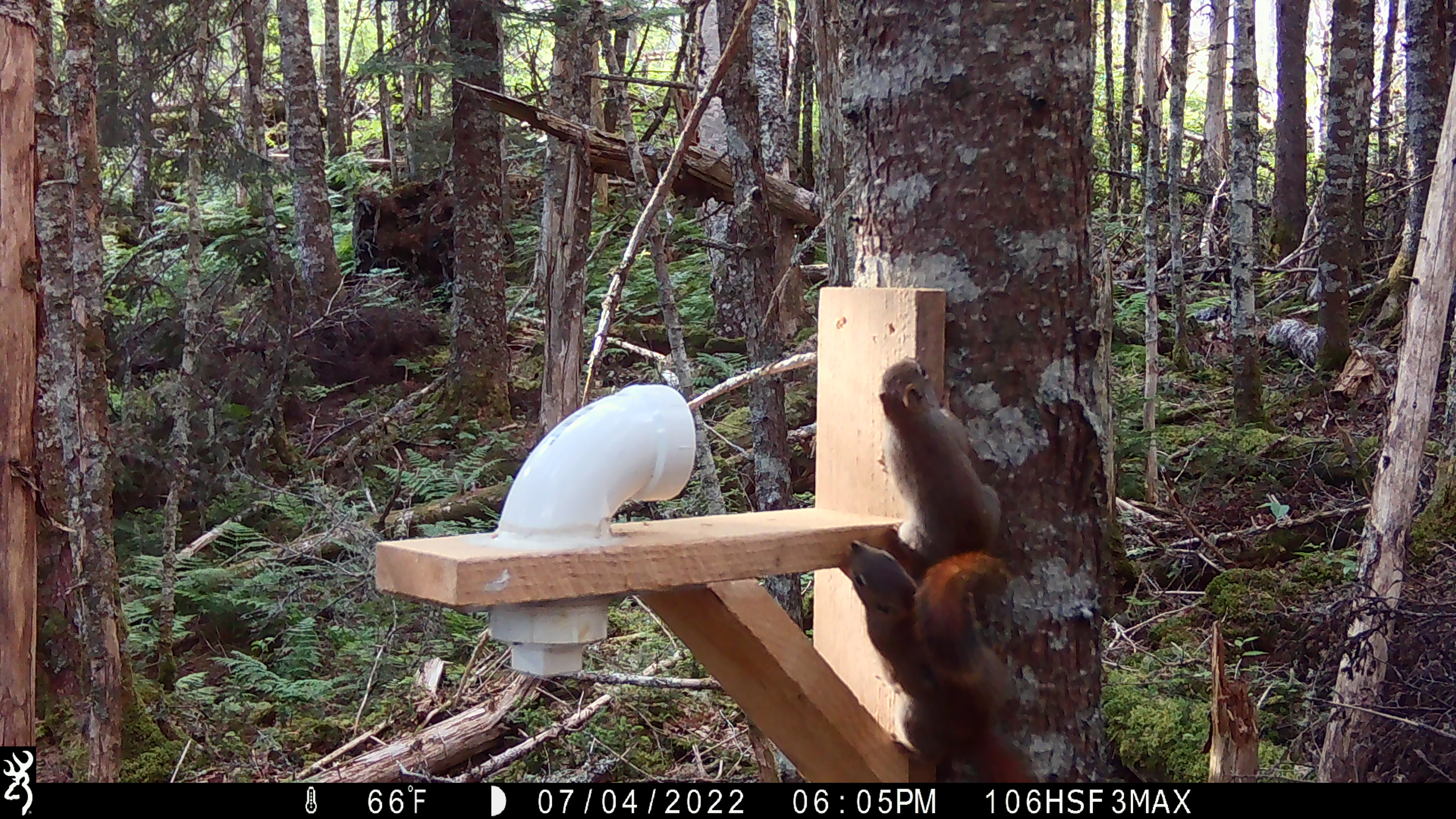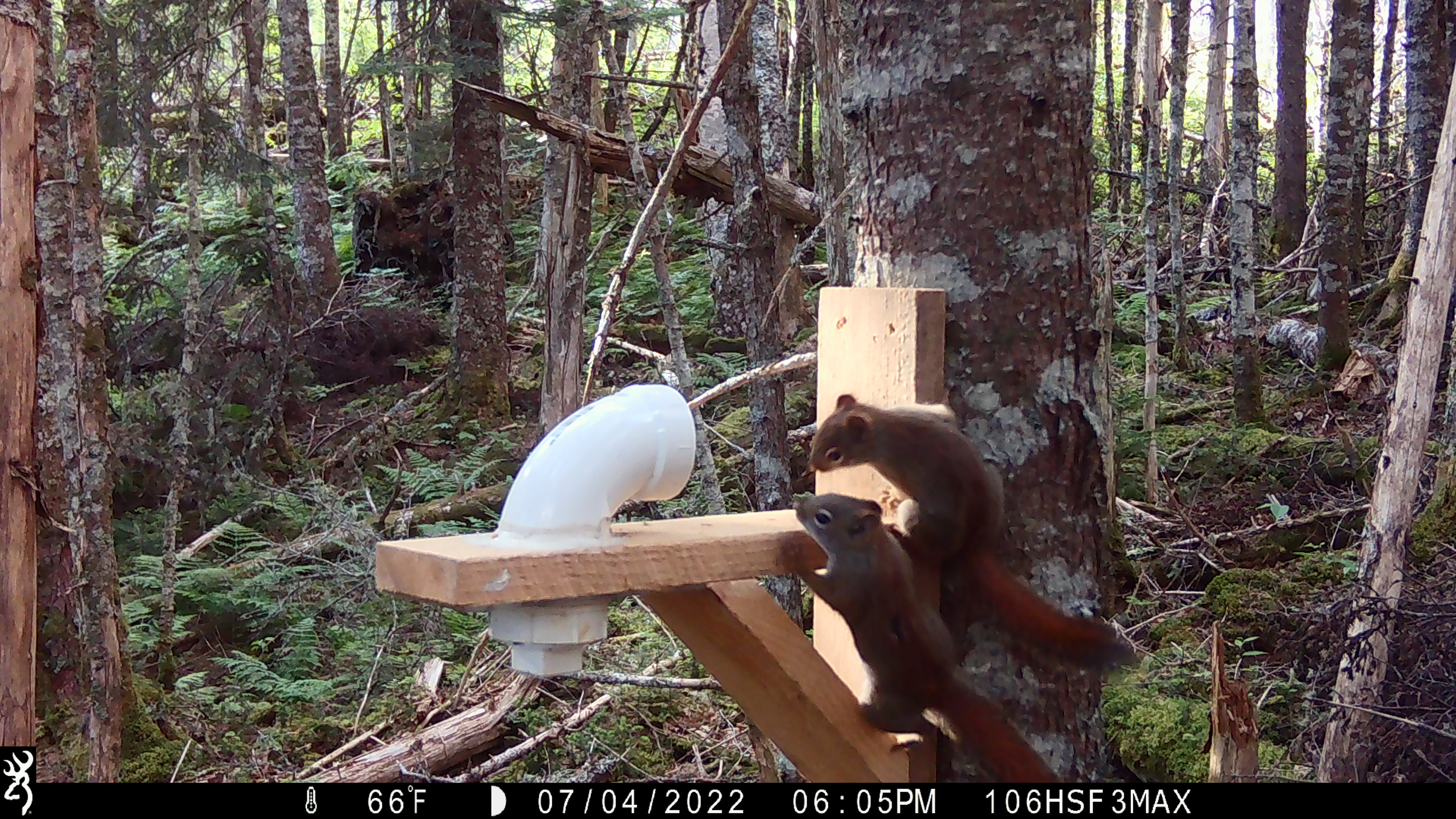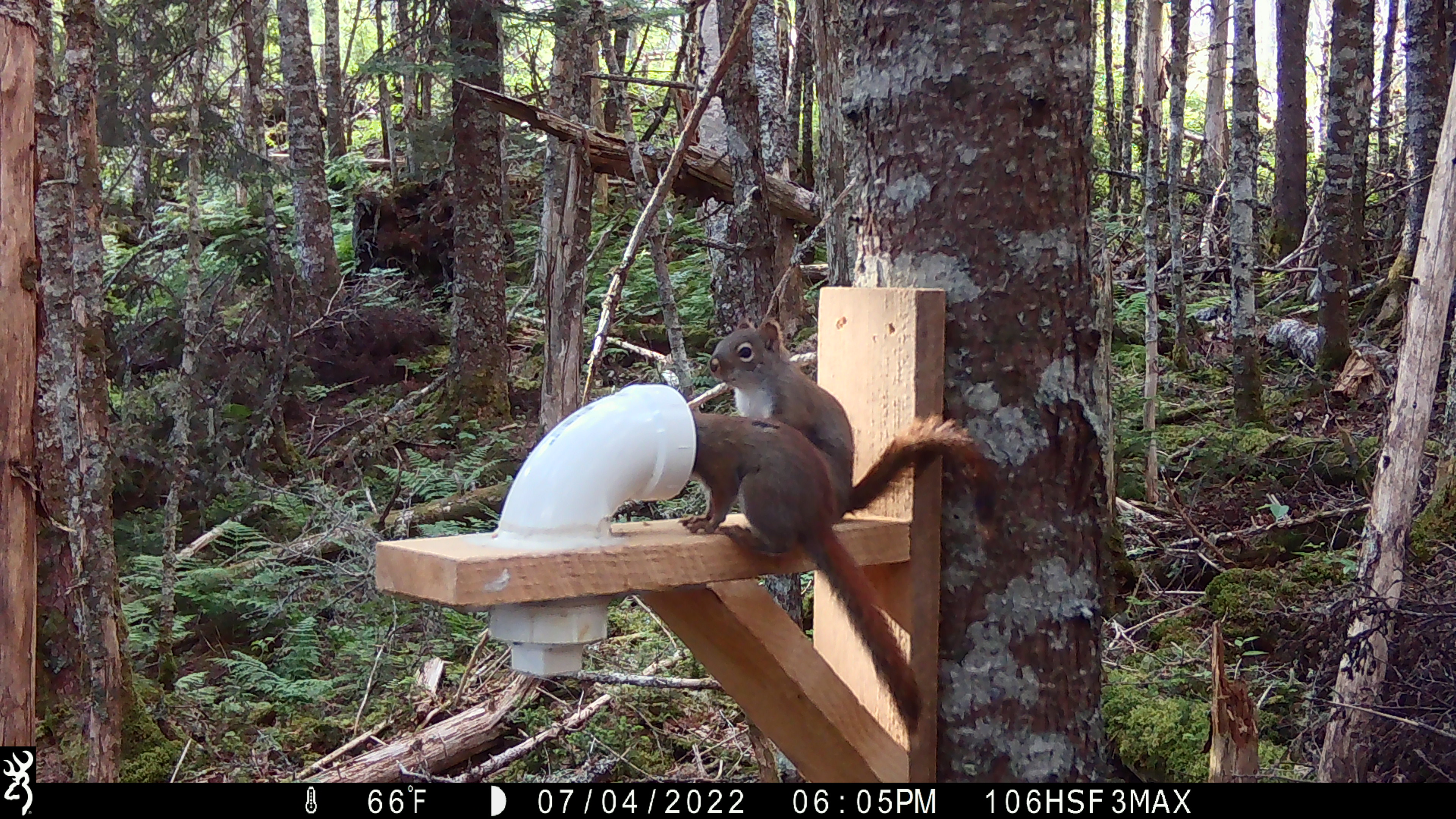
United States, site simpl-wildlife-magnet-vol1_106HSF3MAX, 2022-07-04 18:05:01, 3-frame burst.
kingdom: Animalia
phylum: Chordata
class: Mammalia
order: Rodentia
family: Sciuridae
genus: Tamiasciurus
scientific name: Tamiasciurus hudsonicus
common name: red squirrel